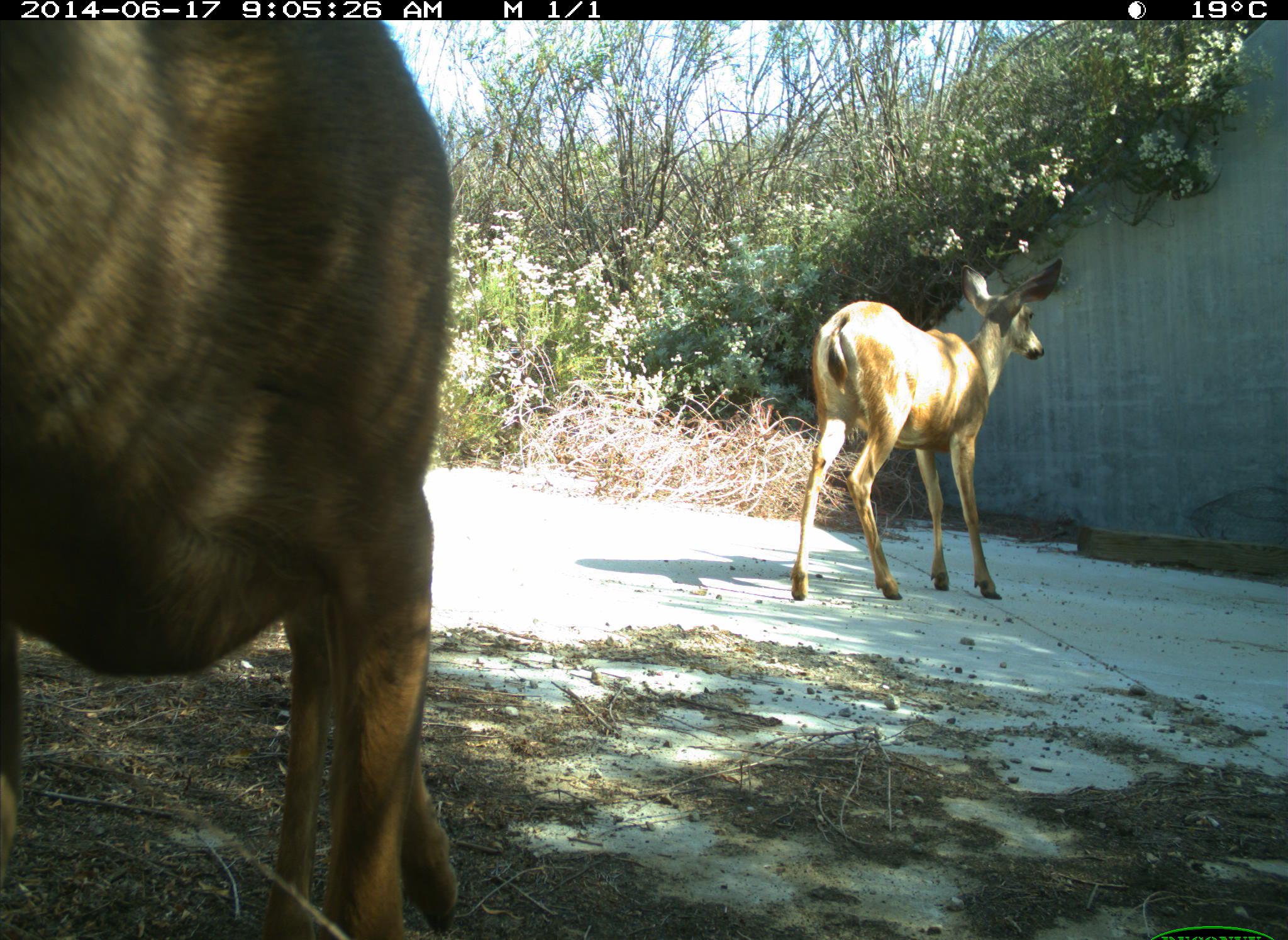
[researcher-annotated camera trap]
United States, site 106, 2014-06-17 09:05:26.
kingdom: Animalia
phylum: Chordata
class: Mammalia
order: Artiodactyla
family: Cervidae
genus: Odocoileus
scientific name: Odocoileus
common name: deer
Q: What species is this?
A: Deer (Odocoileus).